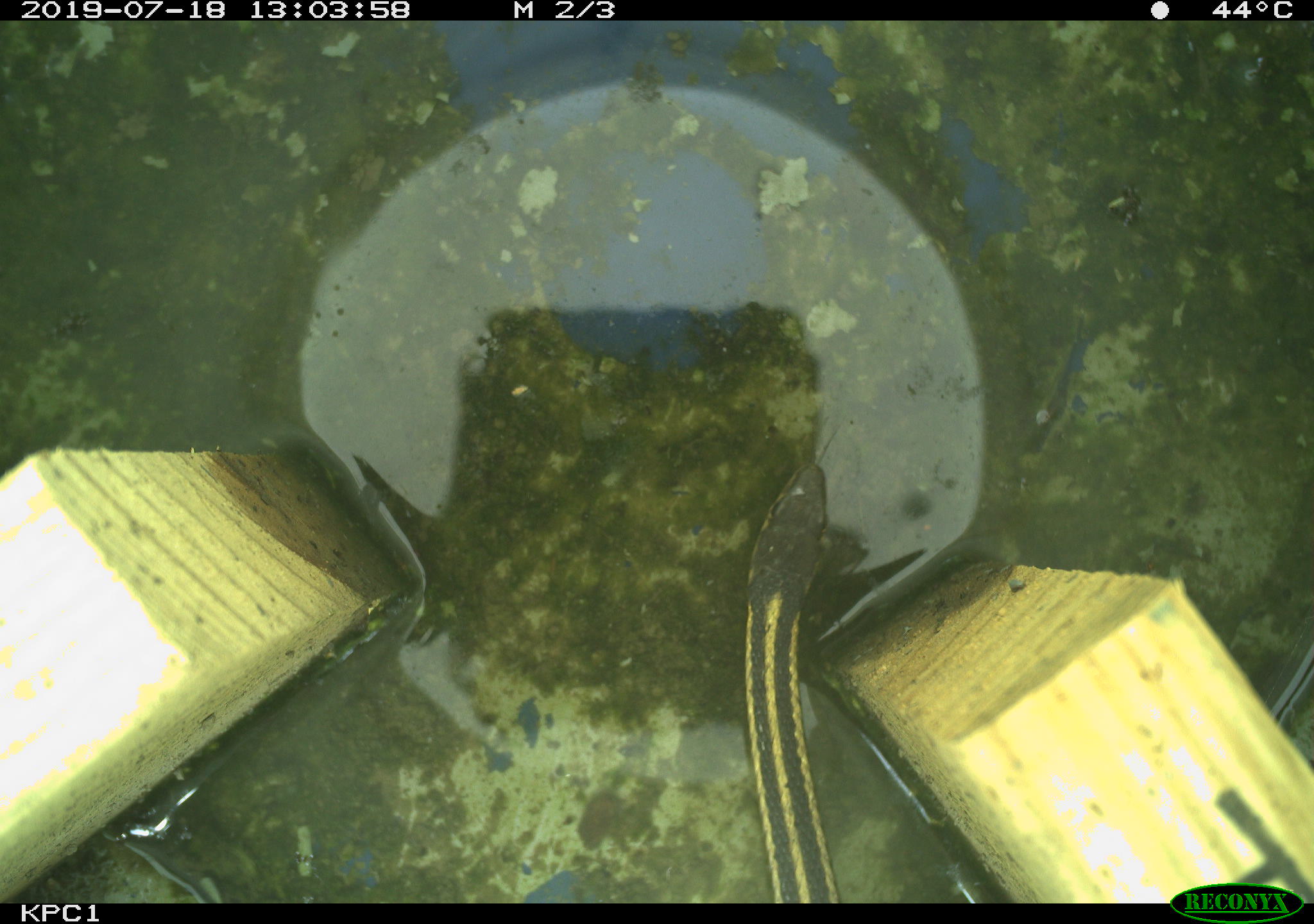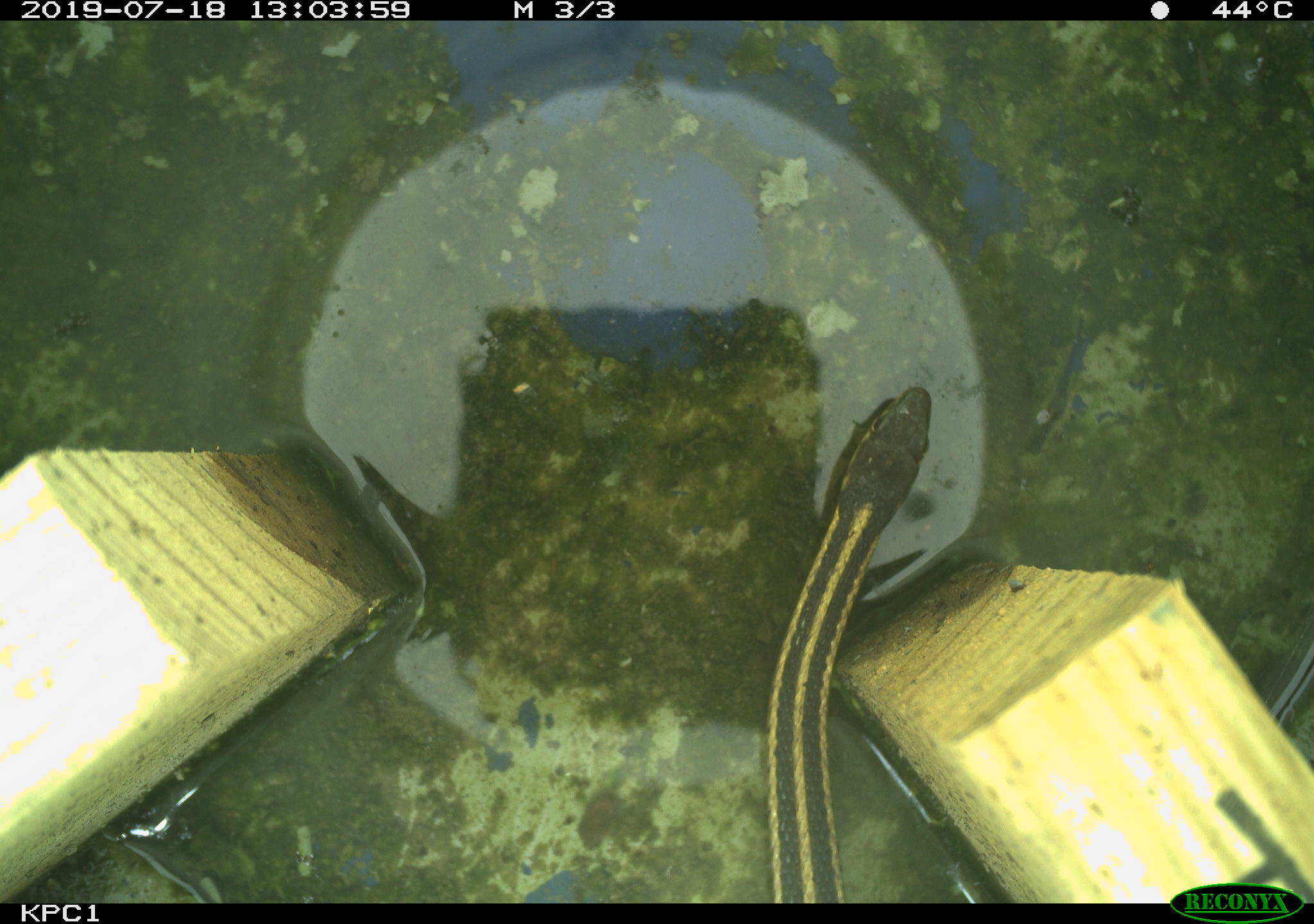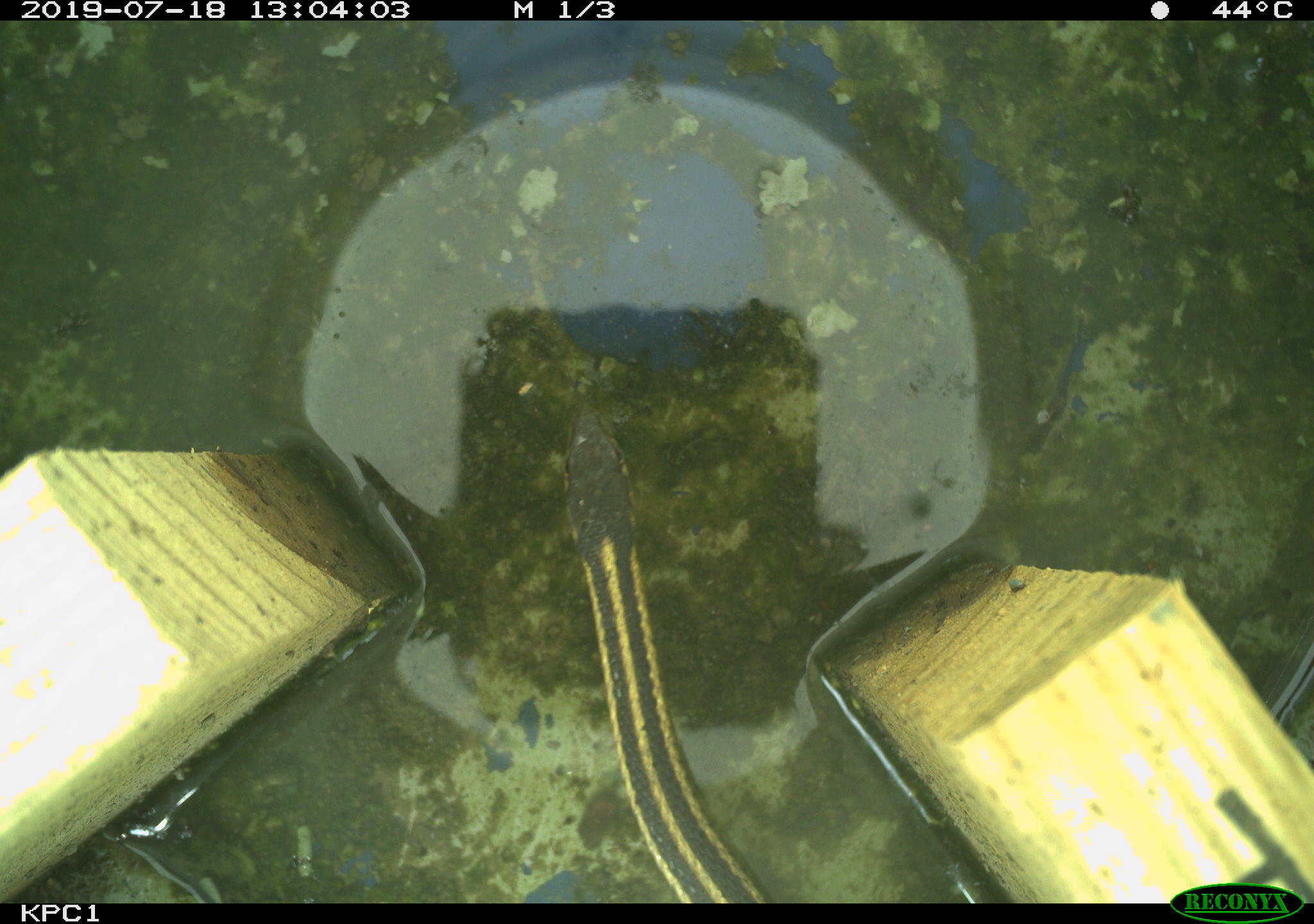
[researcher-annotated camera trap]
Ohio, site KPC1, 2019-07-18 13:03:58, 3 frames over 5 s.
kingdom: Animalia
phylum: Chordata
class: Reptilia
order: Squamata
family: Colubridae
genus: Thamnophis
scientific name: Thamnophis sirtalis sirtalis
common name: eastern gartersnake